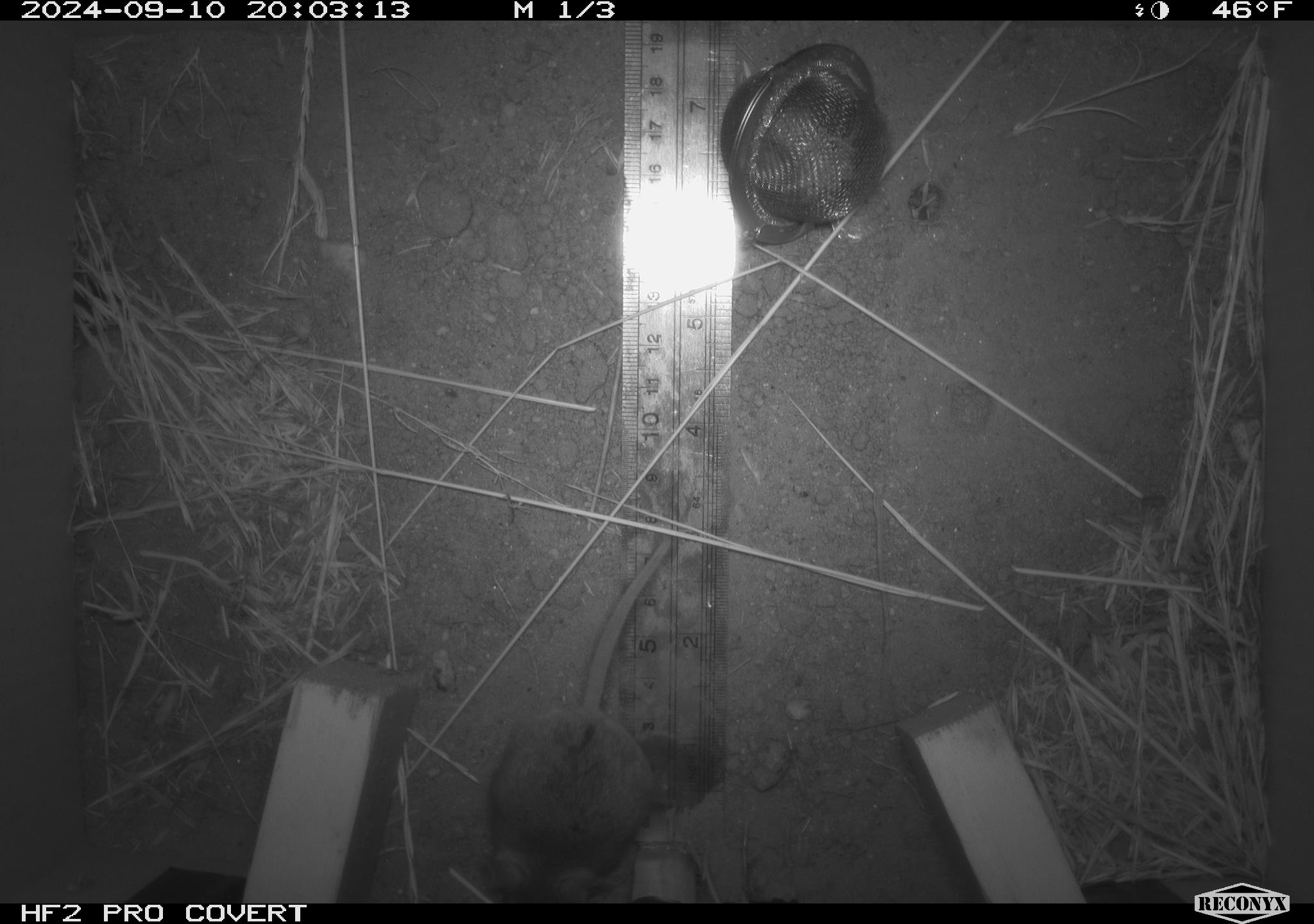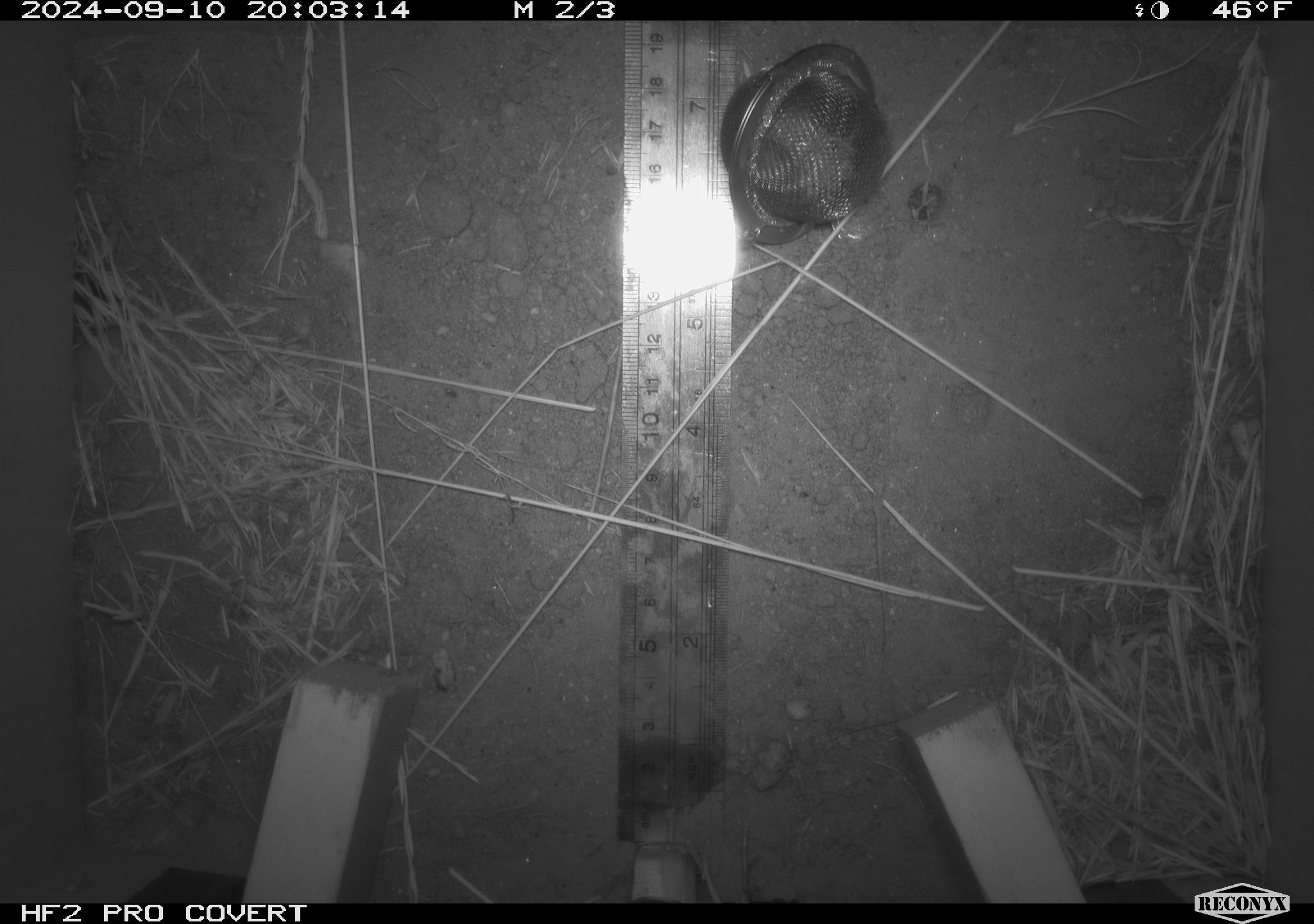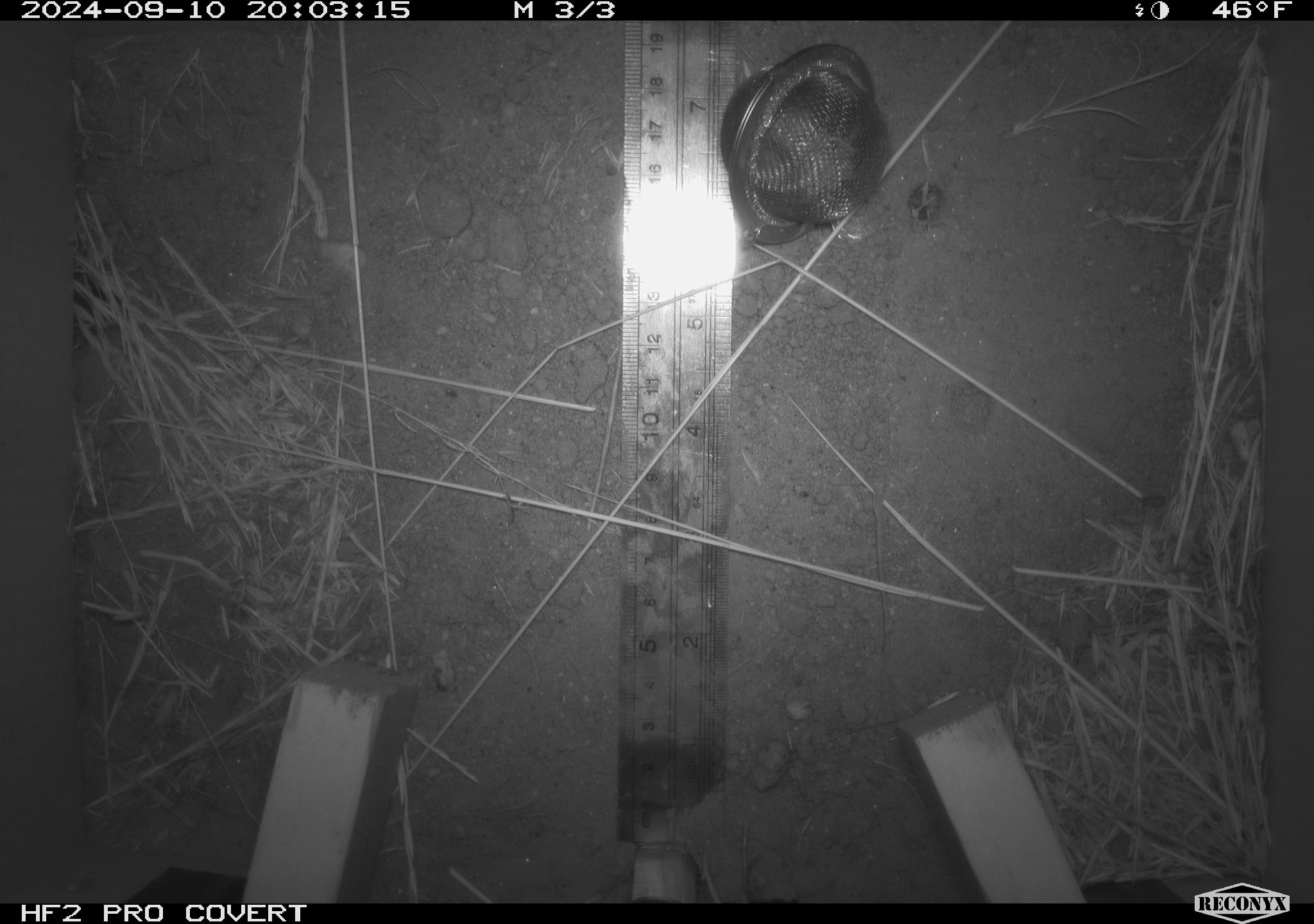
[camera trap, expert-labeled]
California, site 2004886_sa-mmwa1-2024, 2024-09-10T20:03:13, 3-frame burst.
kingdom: Animalia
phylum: Chordata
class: Mammalia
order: Rodentia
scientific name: Rodentia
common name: mouse species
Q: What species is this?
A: Mouse species (Rodentia).